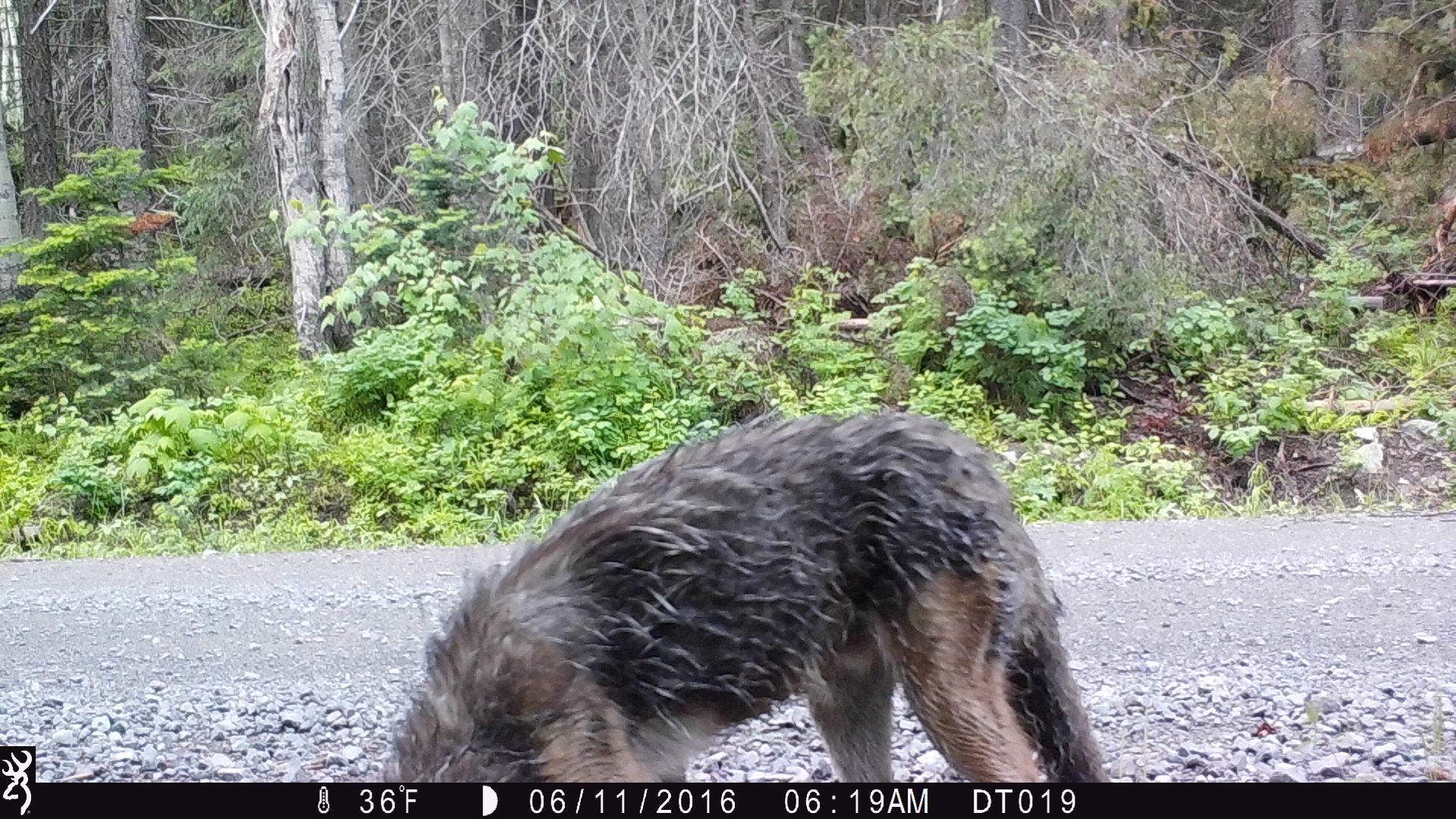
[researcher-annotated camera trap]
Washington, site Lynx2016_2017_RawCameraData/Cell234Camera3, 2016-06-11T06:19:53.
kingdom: Animalia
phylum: Chordata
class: Mammalia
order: Carnivora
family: Canidae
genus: Canis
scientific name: Canis latrans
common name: coyote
Canis latrans (coyote). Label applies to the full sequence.